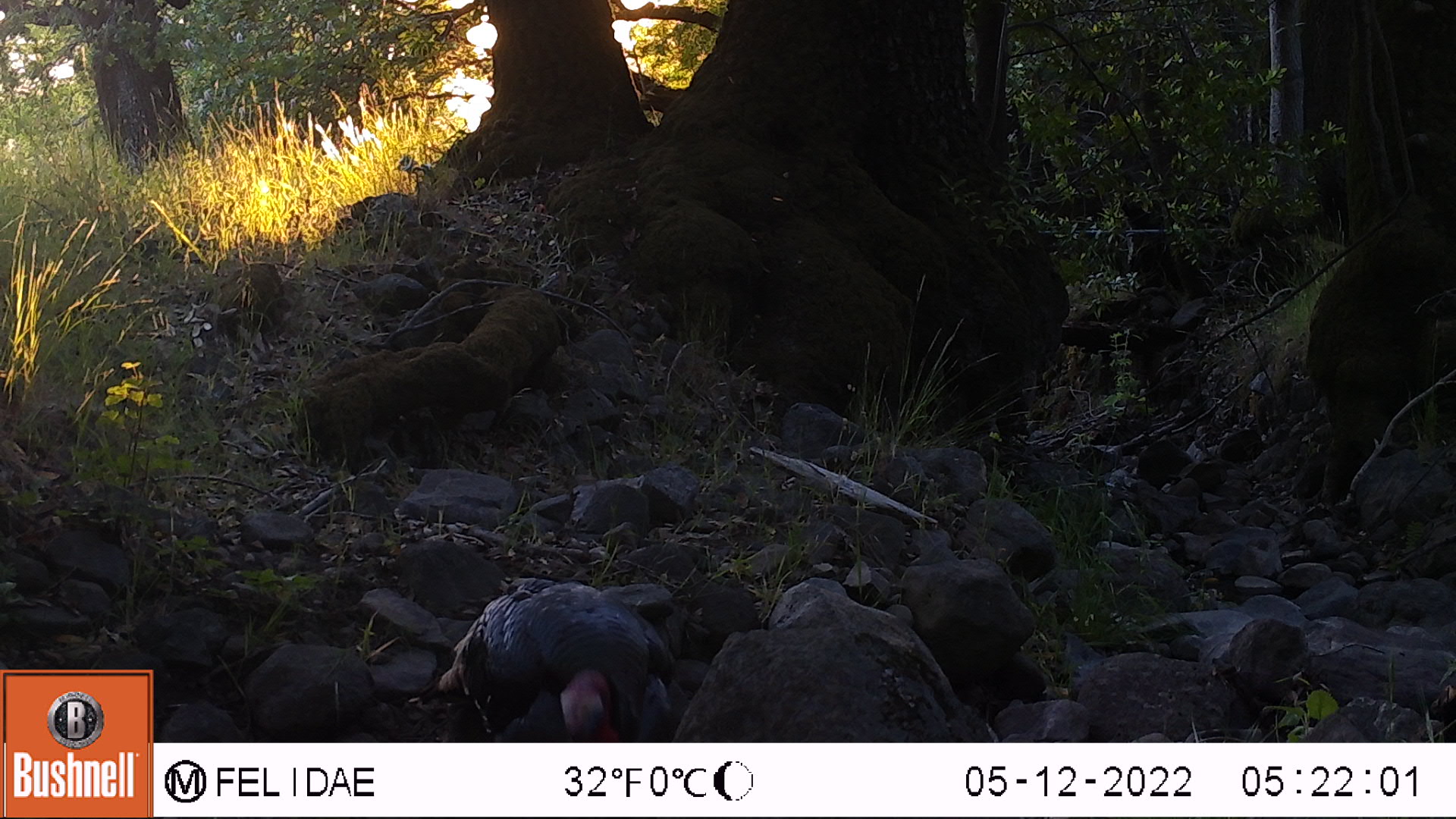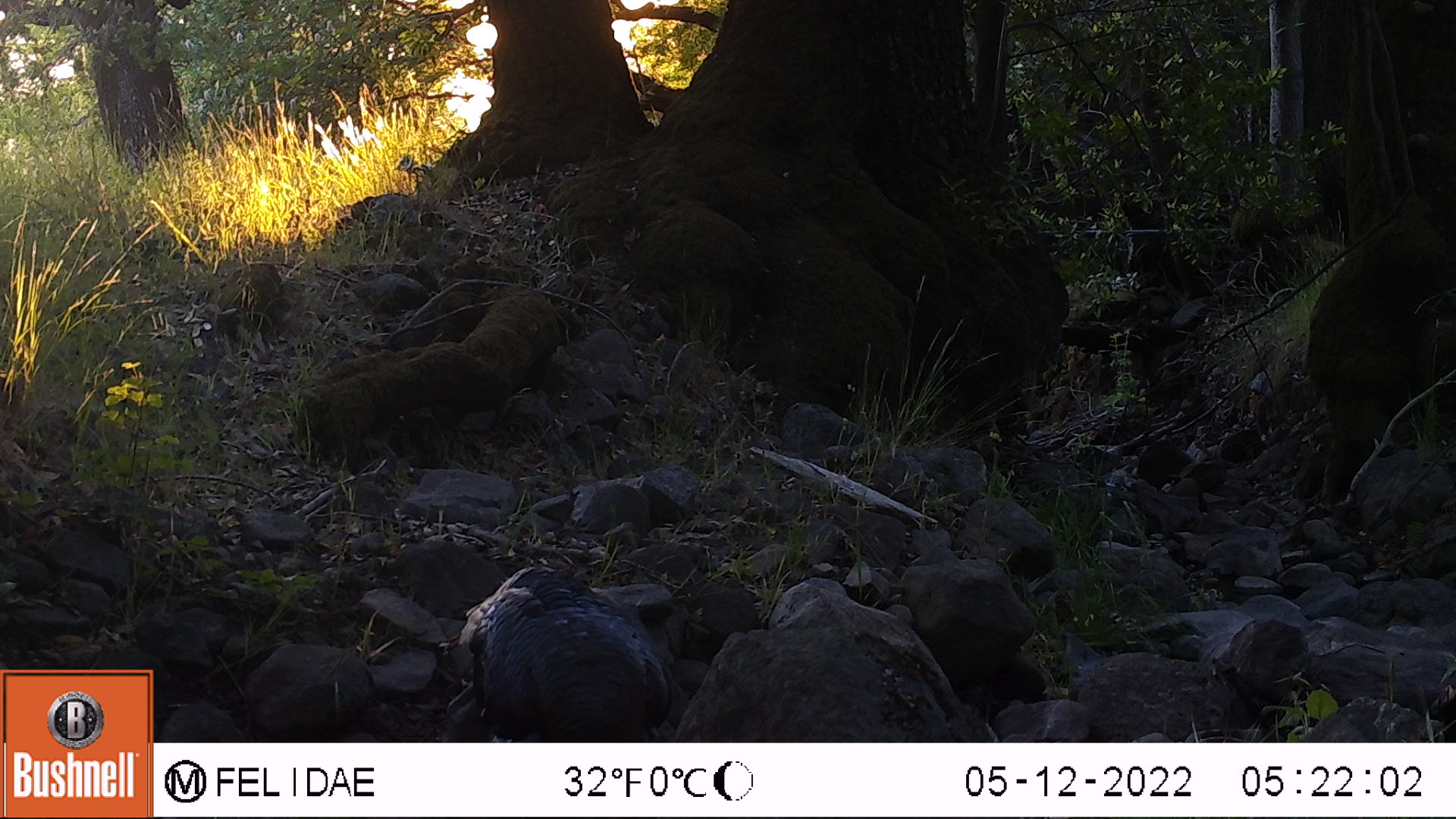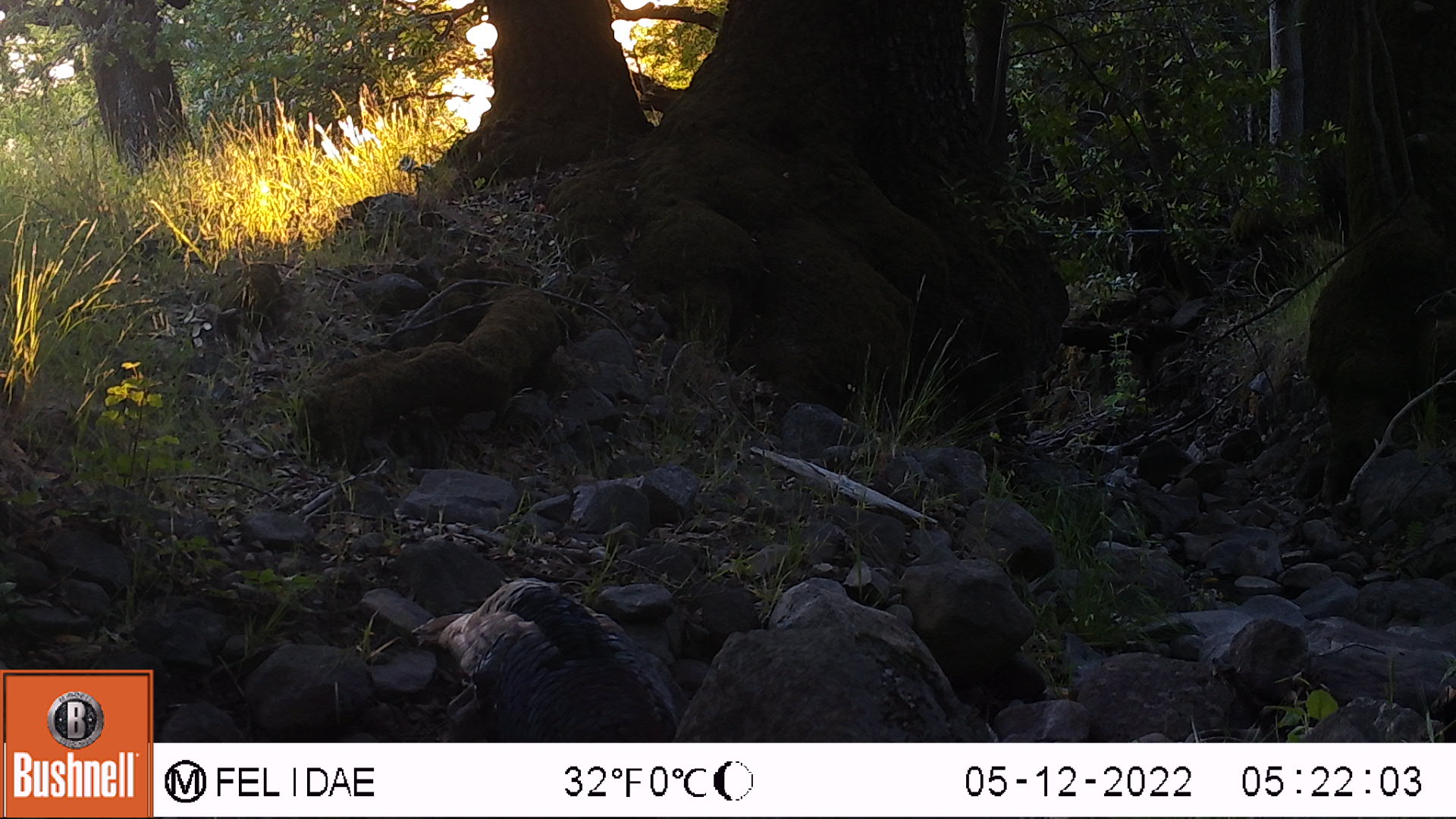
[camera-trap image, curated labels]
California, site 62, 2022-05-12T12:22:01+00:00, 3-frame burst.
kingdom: Animalia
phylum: Chordata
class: Aves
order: Galliformes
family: Phasianidae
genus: Meleagris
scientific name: Meleagris gallopavo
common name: turkey